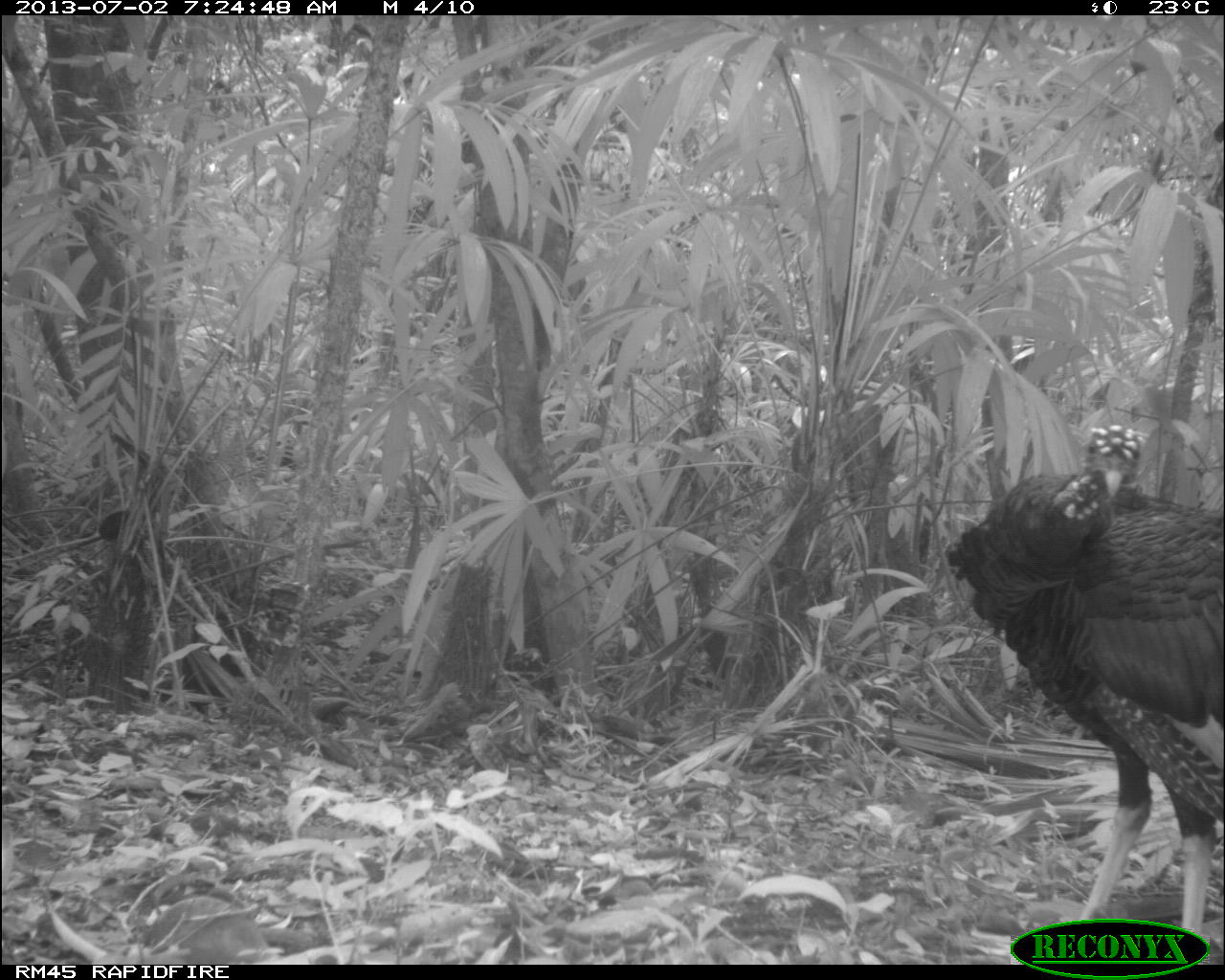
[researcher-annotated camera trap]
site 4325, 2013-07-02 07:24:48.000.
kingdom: Animalia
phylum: Chordata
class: Aves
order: Galliformes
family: Phasianidae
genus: Meleagris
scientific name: Meleagris ocellata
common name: ocellated turkey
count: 1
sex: male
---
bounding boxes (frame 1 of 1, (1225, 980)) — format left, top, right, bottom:
meleagris ocellata: 944, 424, 1225, 965